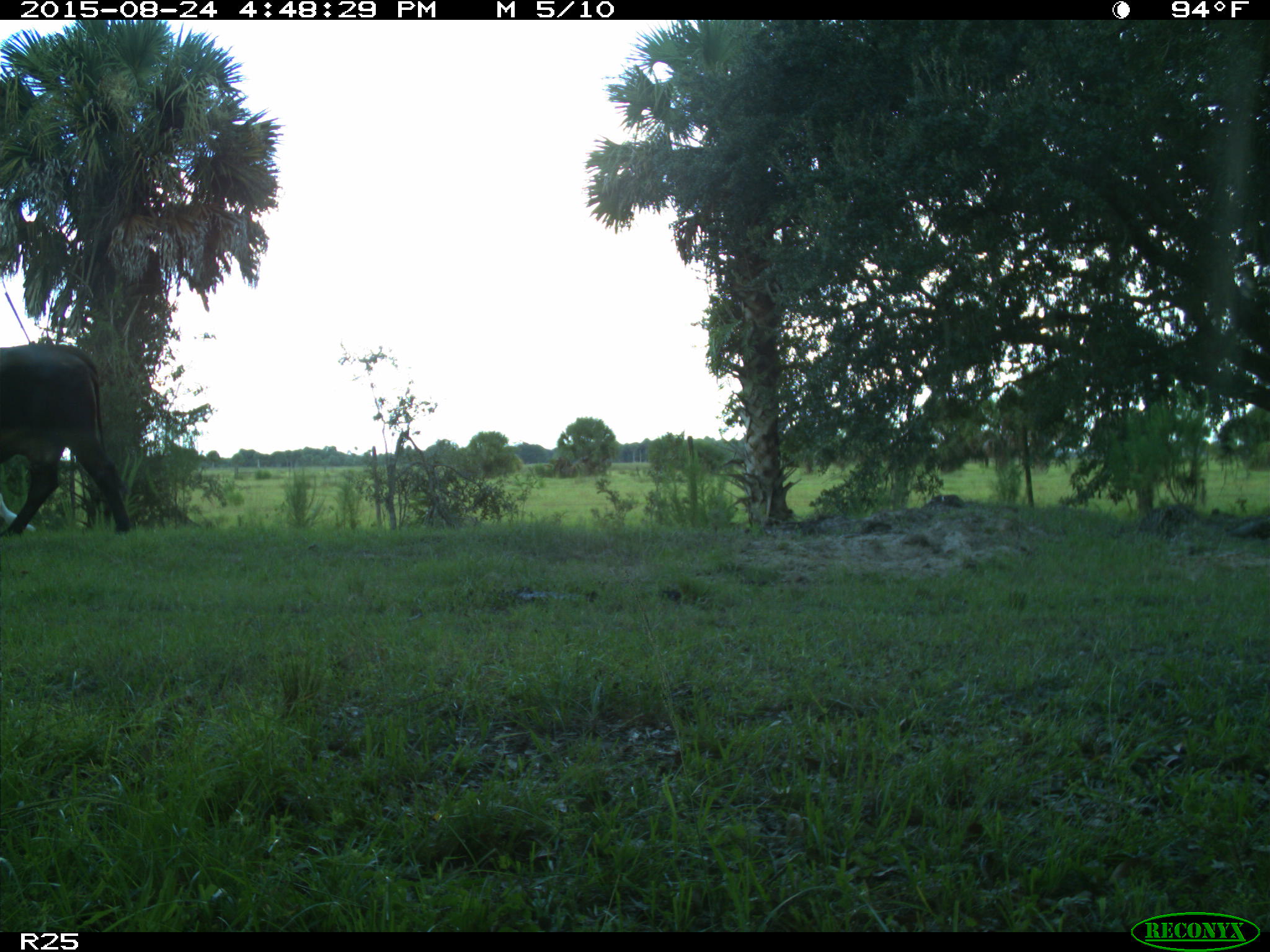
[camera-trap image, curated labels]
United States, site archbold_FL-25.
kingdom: Animalia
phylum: Chordata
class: Mammalia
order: Artiodactyla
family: Bovidae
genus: Bos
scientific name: Bos taurus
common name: domestic cow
Bos taurus (domestic cow).